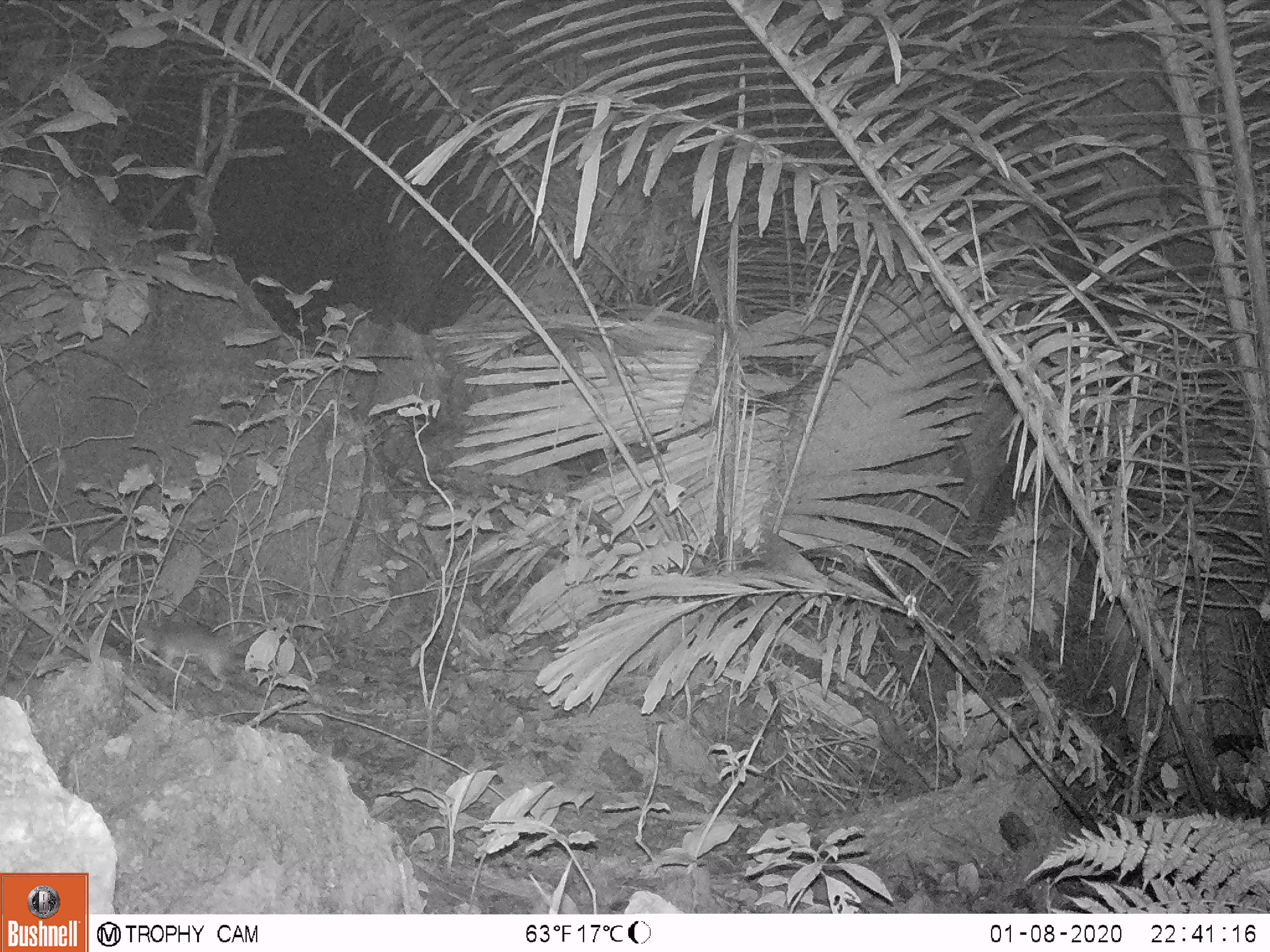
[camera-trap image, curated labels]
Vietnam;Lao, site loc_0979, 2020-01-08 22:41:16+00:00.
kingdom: Animalia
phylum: Chordata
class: Mammalia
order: Rodentia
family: Muridae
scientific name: Muridae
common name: old-world mice and rats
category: unidentified murid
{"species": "unidentified murid (old-world mice and rats) (Muridae)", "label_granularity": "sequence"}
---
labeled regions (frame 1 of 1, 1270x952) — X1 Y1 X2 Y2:
unidentified murid: 136 617 246 693